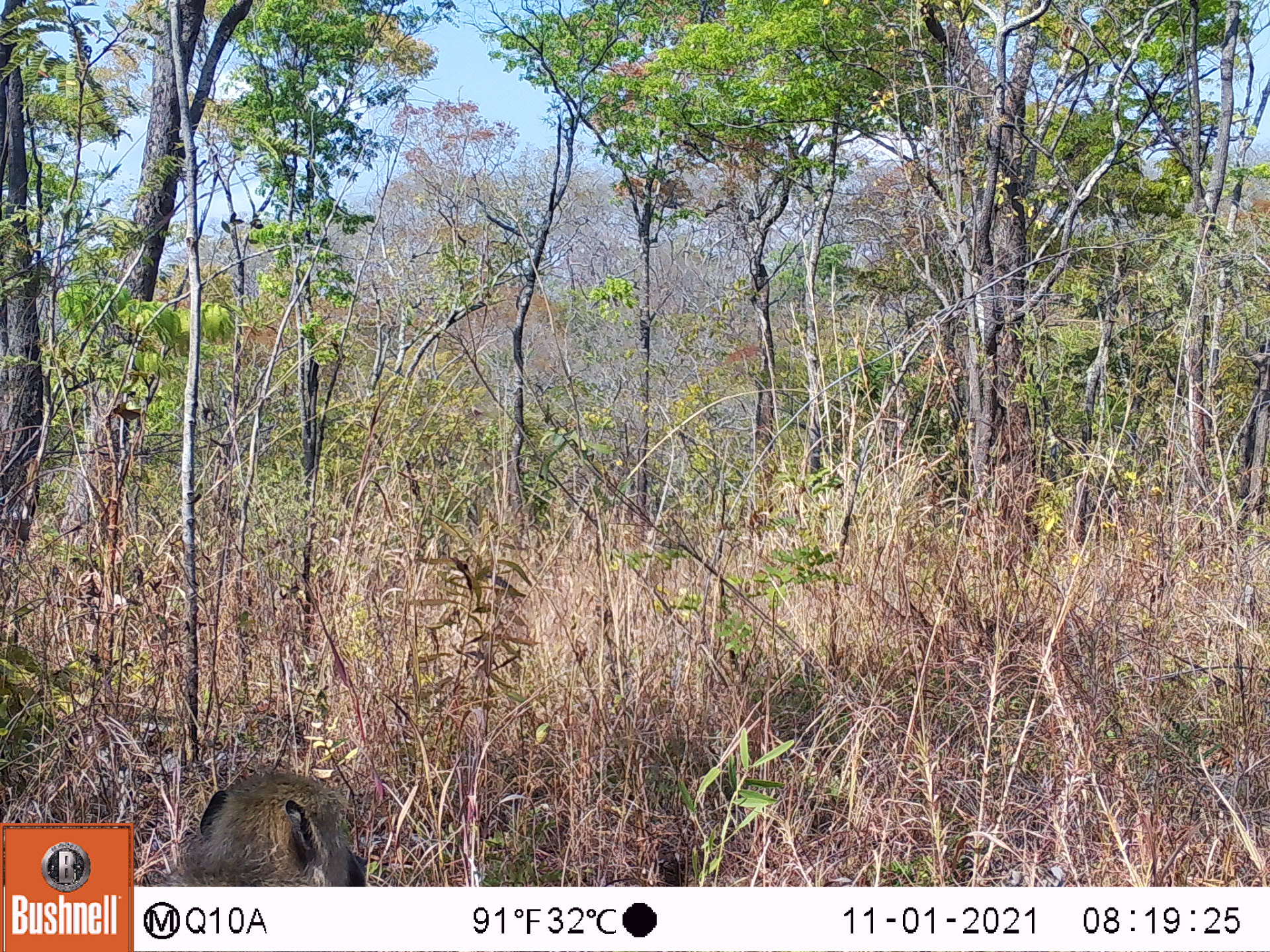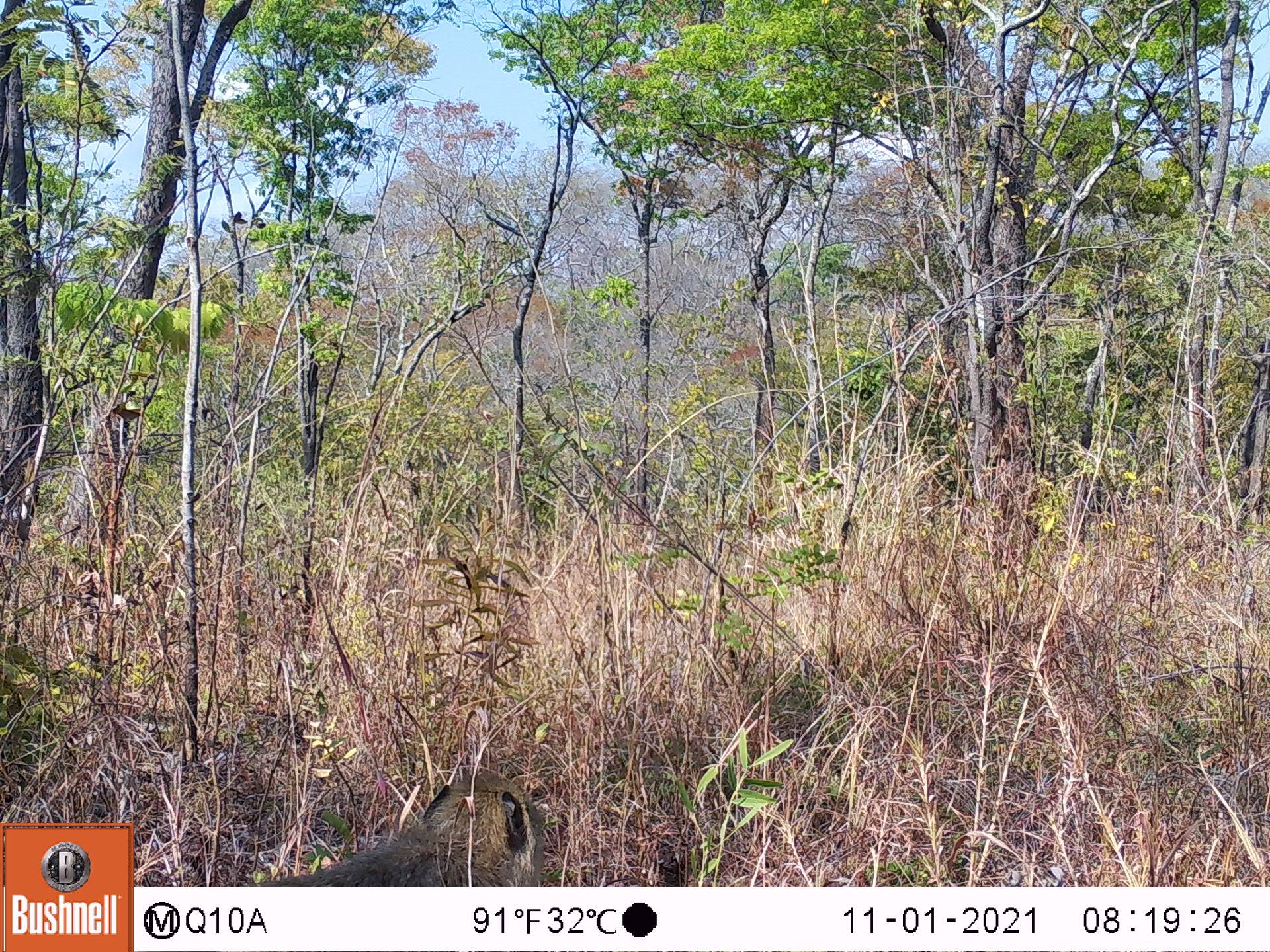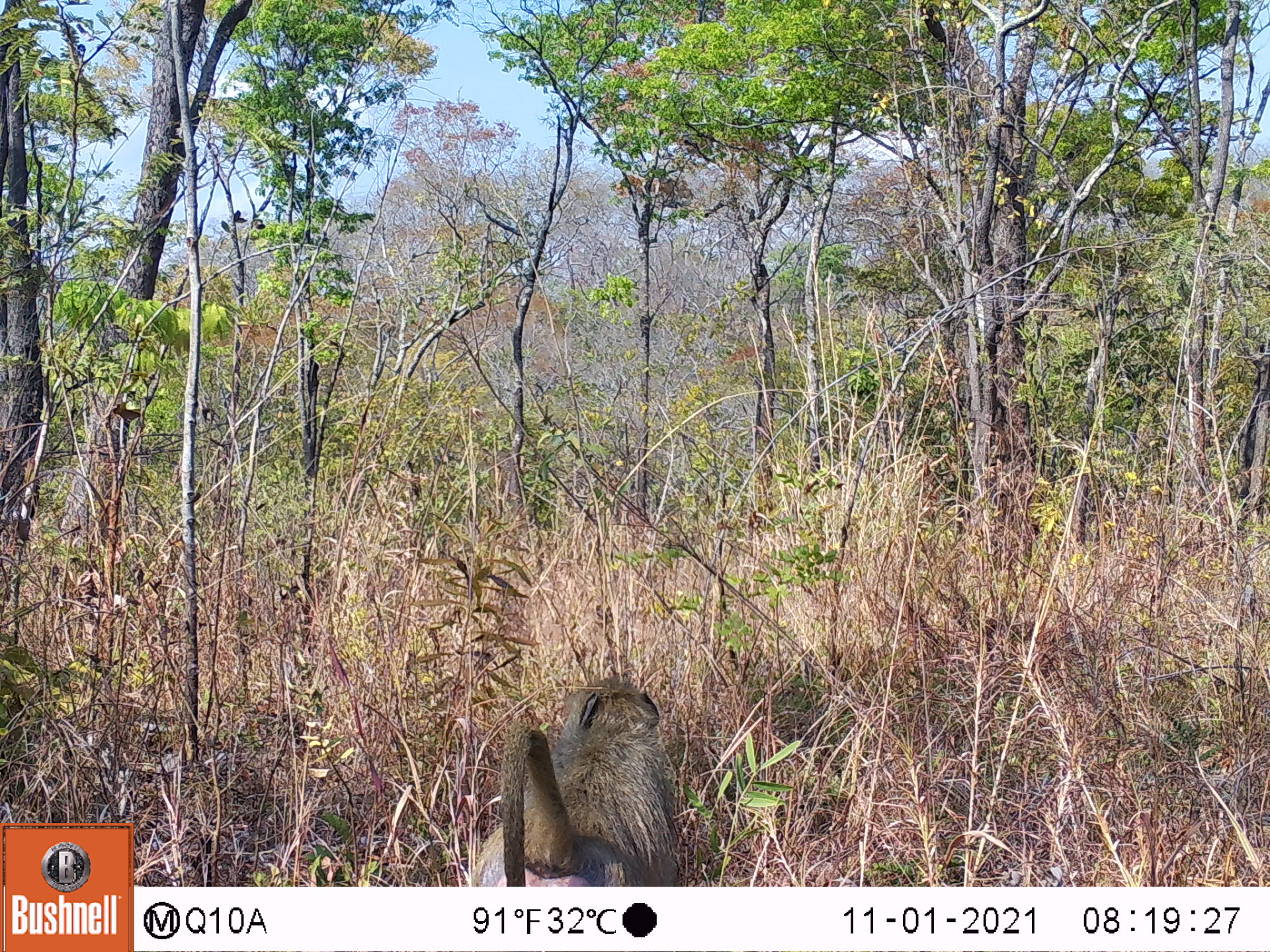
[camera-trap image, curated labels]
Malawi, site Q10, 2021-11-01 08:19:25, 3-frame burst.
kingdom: Animalia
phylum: Chordata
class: Mammalia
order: Primates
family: Cercopithecidae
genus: Papio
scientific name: Papio cynocephalus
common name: yellow baboon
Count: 1.